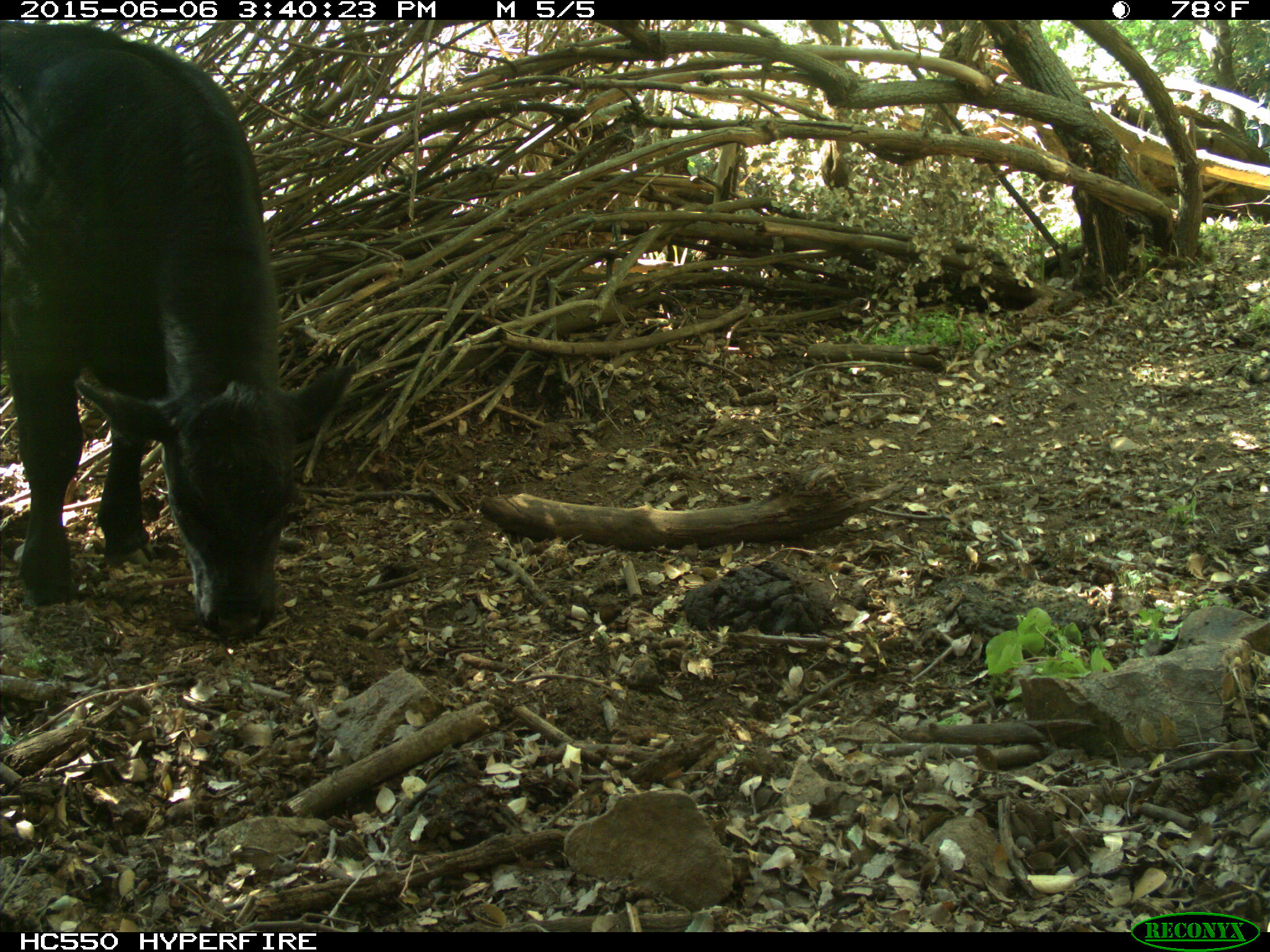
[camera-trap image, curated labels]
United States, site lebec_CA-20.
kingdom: Animalia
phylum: Chordata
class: Mammalia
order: Artiodactyla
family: Bovidae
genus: Bos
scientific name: Bos taurus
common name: domestic cow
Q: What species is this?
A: Bos taurus (domestic cow).